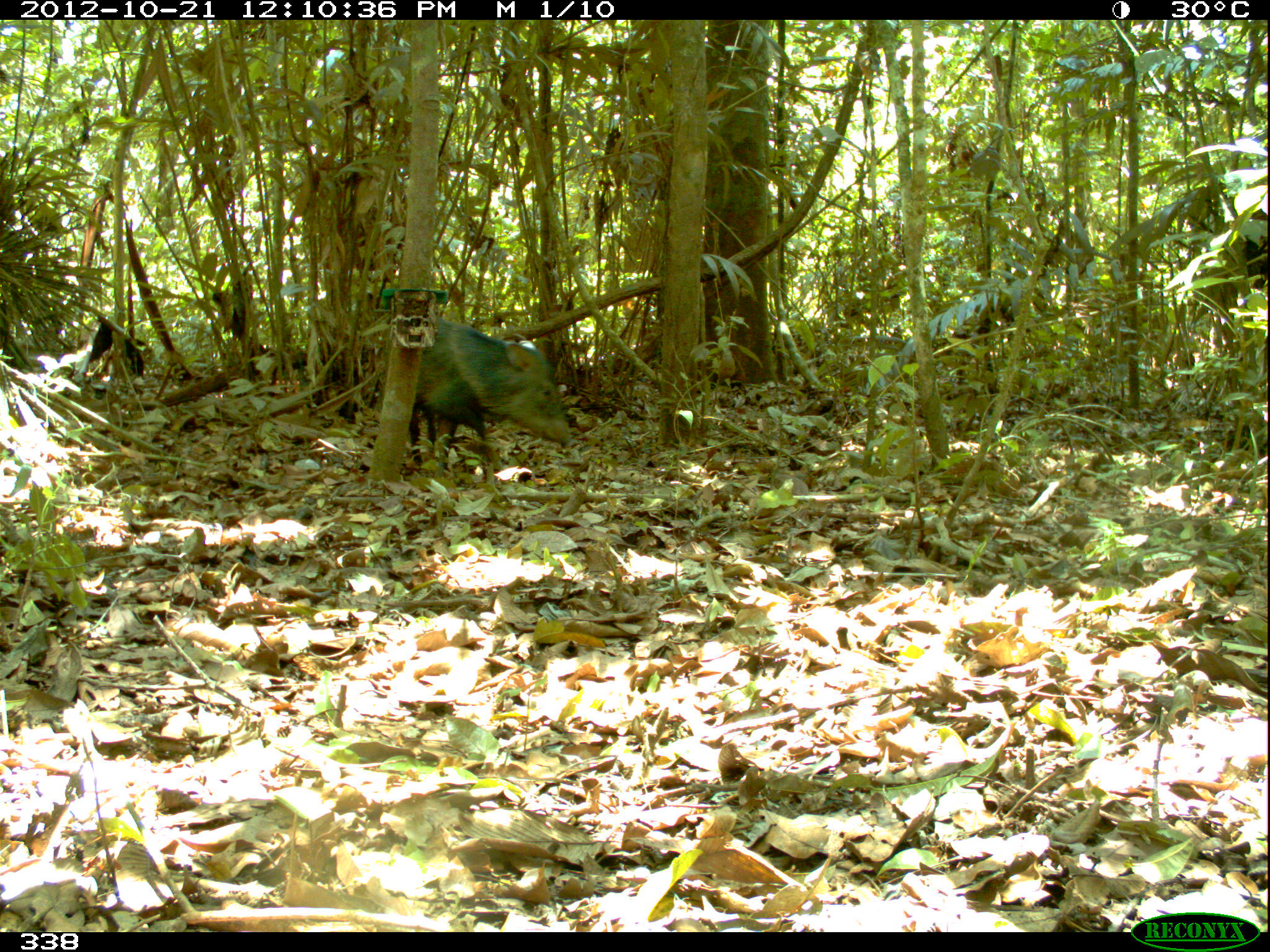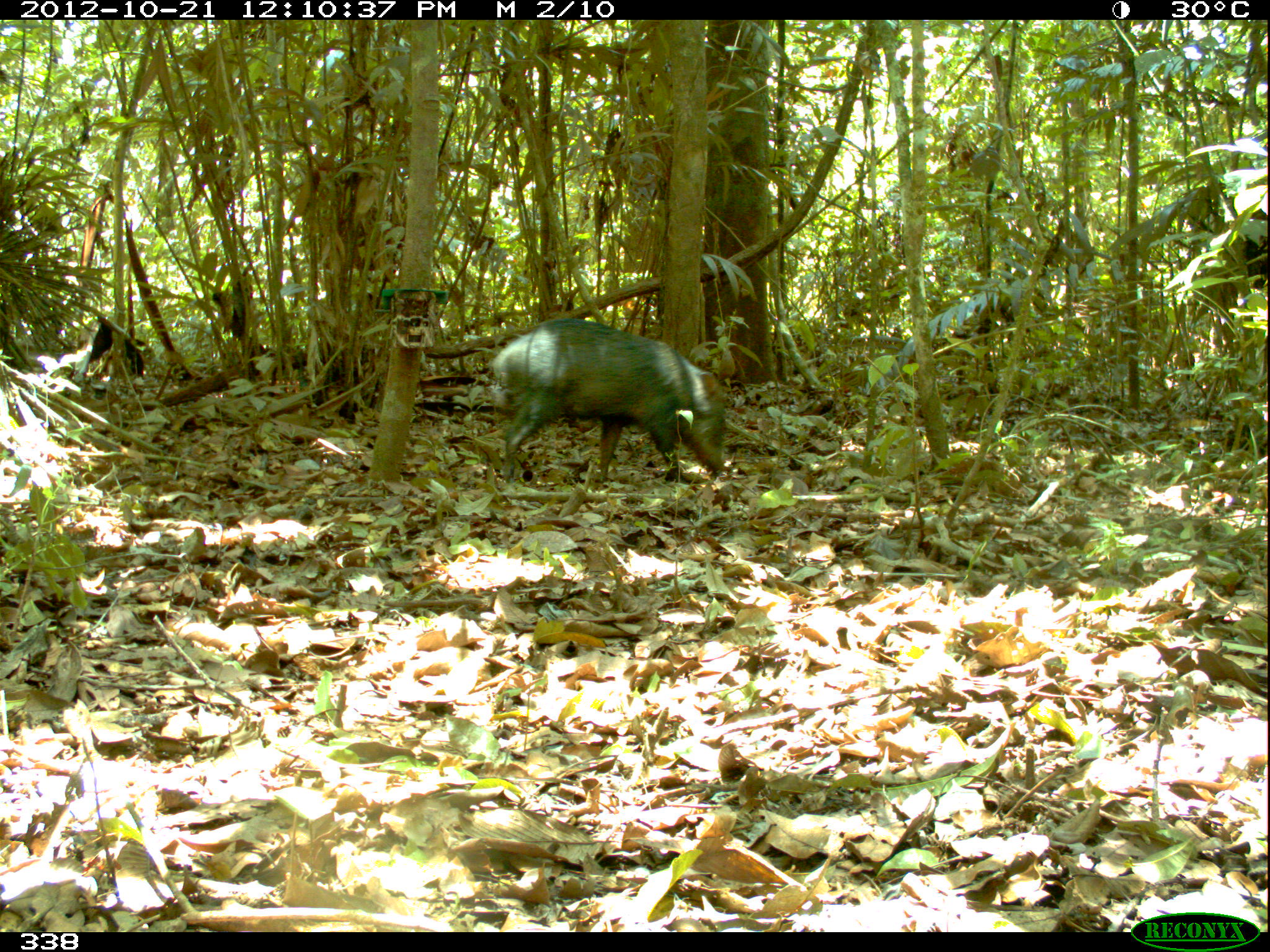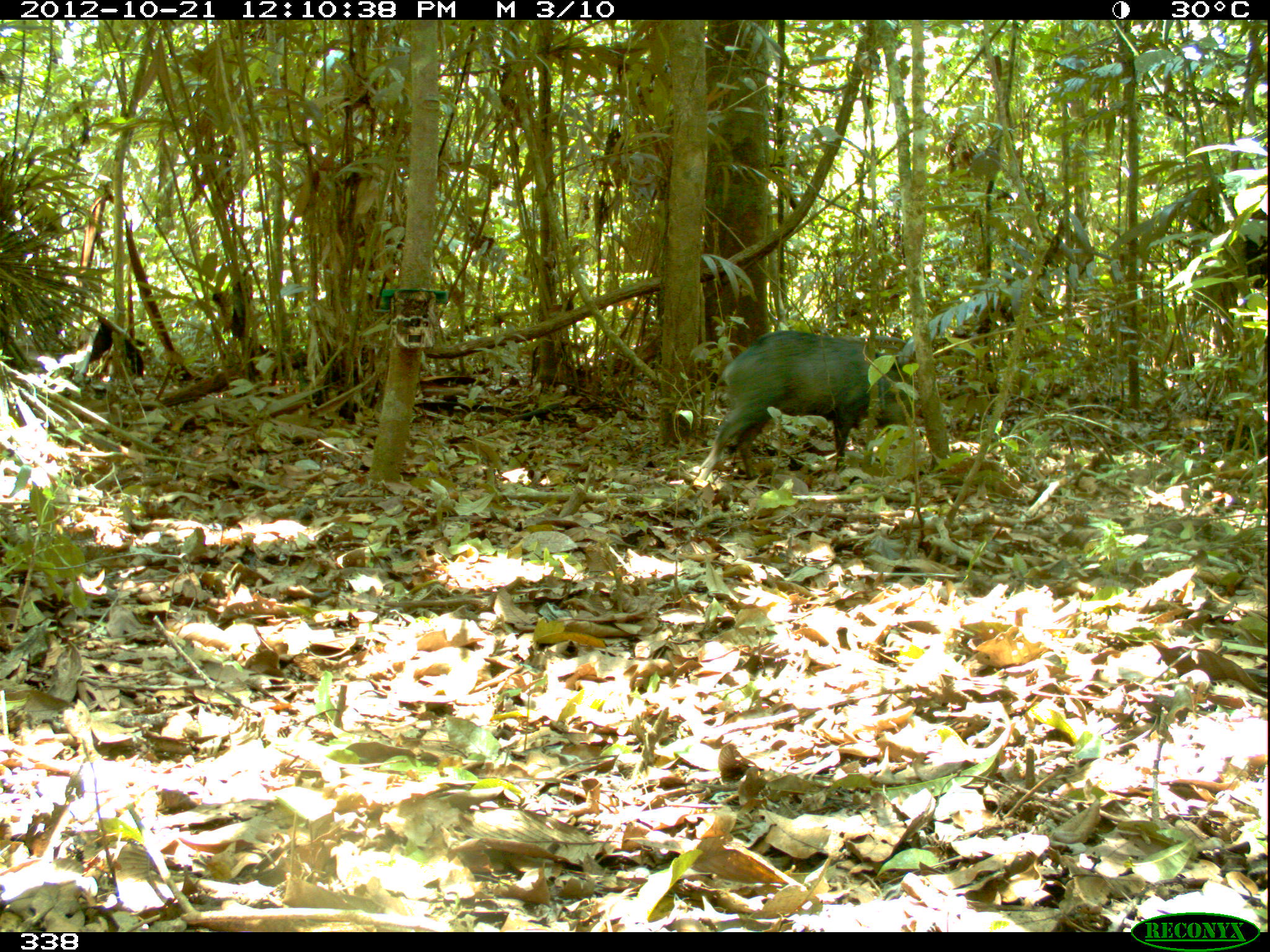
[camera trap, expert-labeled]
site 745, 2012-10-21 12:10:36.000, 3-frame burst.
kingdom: Animalia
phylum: Chordata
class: Mammalia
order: Artiodactyla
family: Tayassuidae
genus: Pecari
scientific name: Pecari tajacu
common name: collared peccary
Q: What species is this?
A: Pecari tajacu (collared peccary).